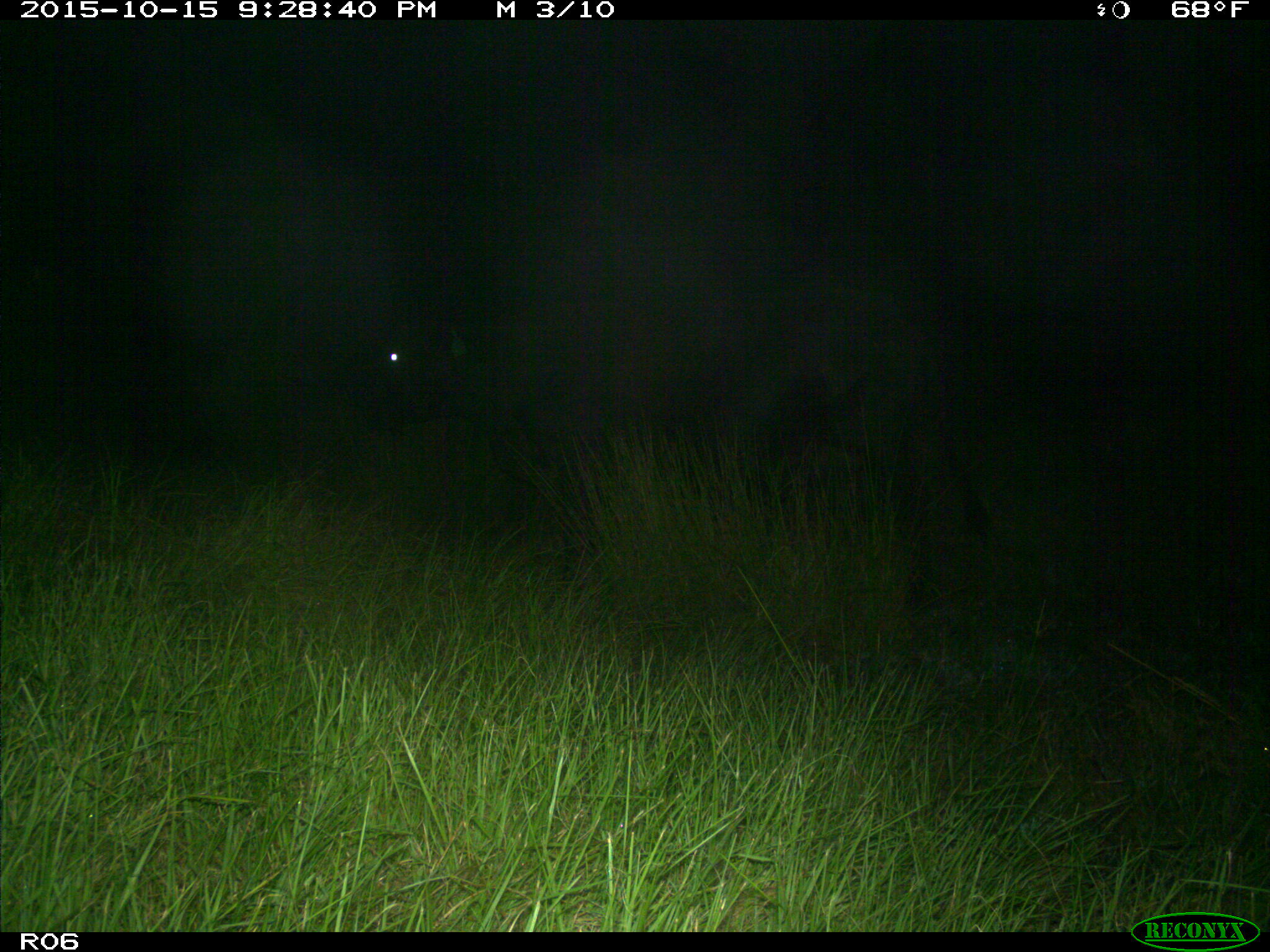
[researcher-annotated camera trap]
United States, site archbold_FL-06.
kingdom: Animalia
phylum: Chordata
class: Mammalia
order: Artiodactyla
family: Bovidae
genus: Bos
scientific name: Bos taurus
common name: domestic cow